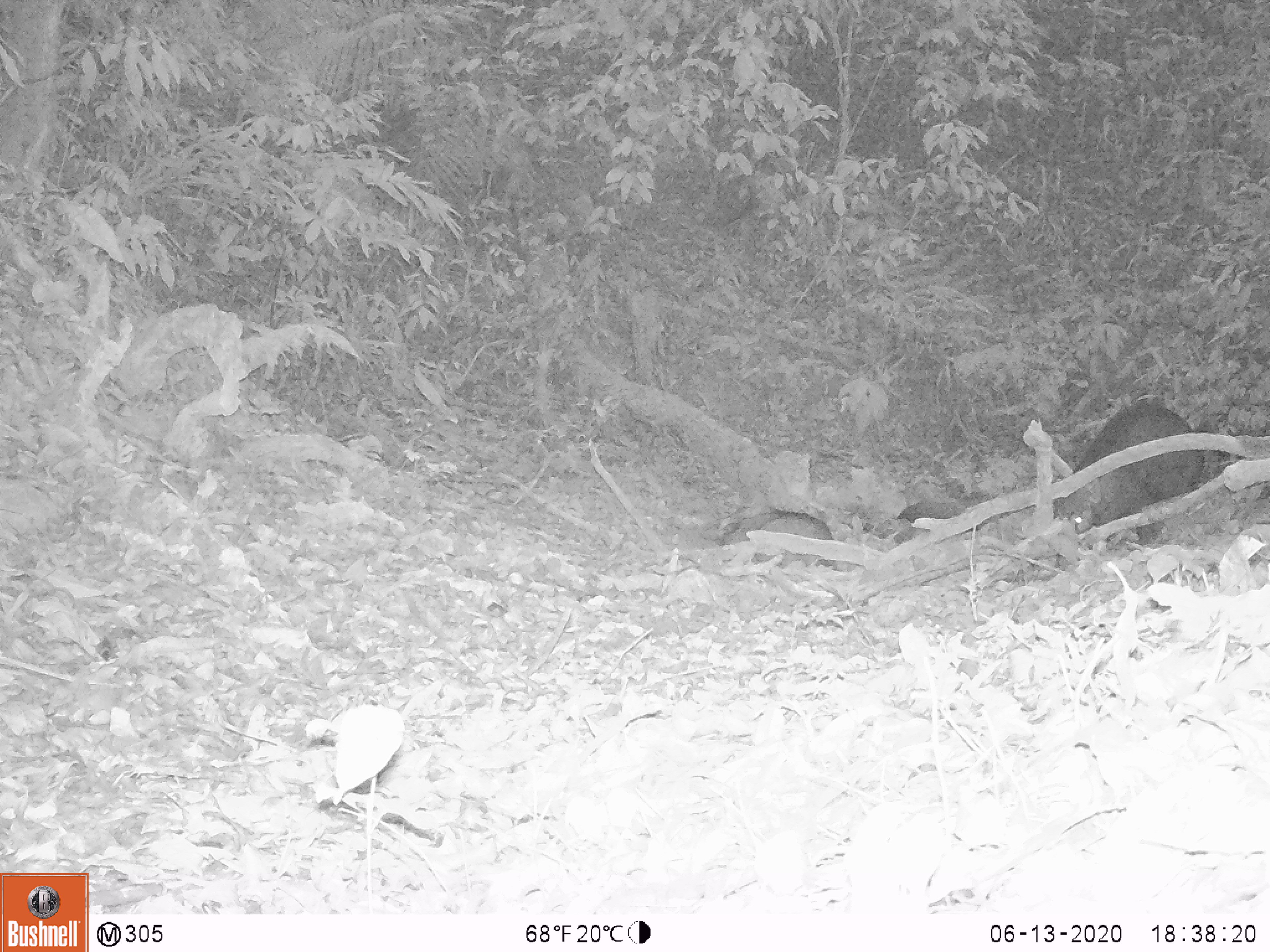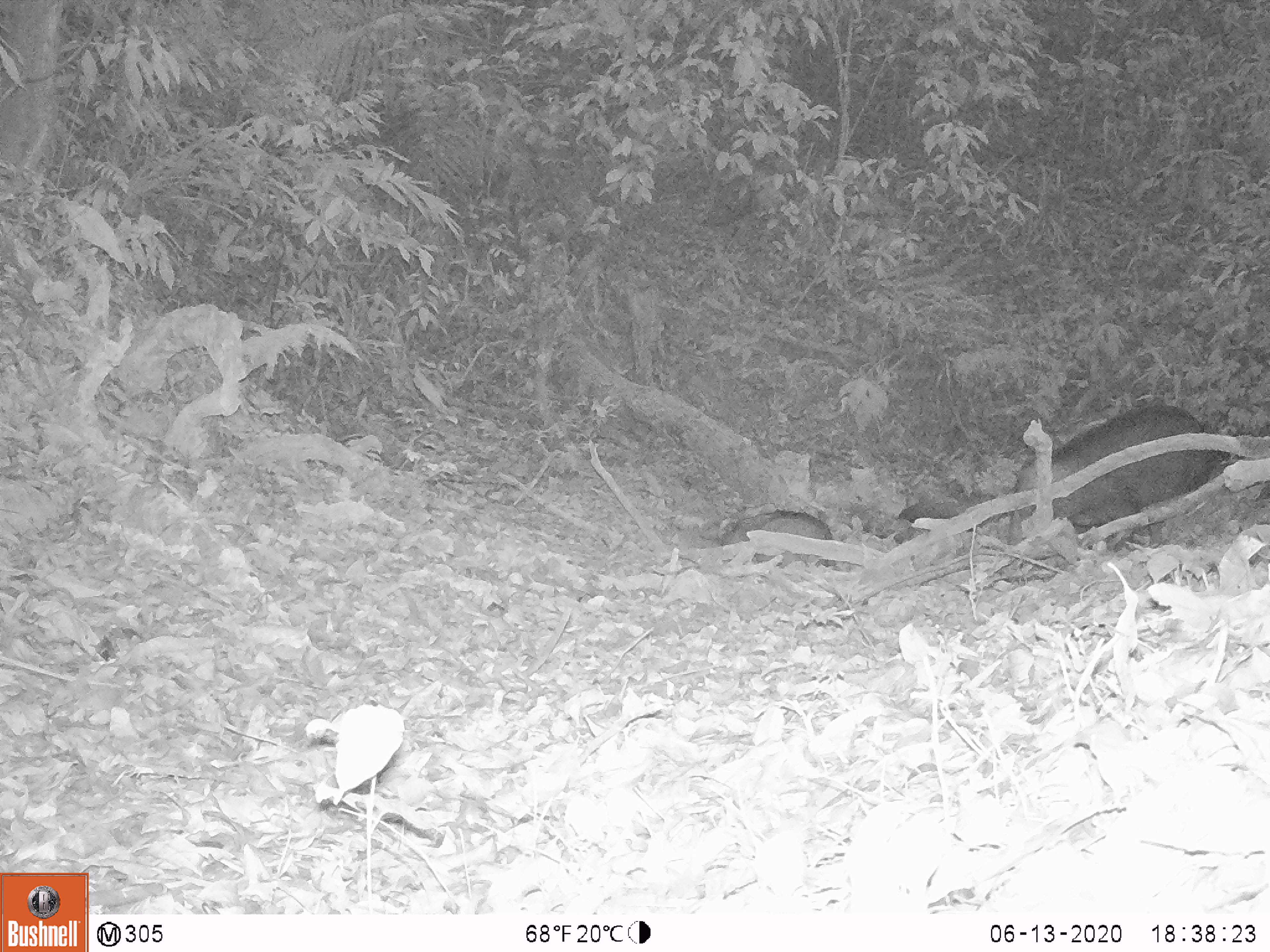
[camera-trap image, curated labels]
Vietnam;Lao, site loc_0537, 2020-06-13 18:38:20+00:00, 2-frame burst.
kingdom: Animalia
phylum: Chordata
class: Mammalia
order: Artiodactyla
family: Suidae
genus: Sus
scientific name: Sus scrofa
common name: eurasian wild pig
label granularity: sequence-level